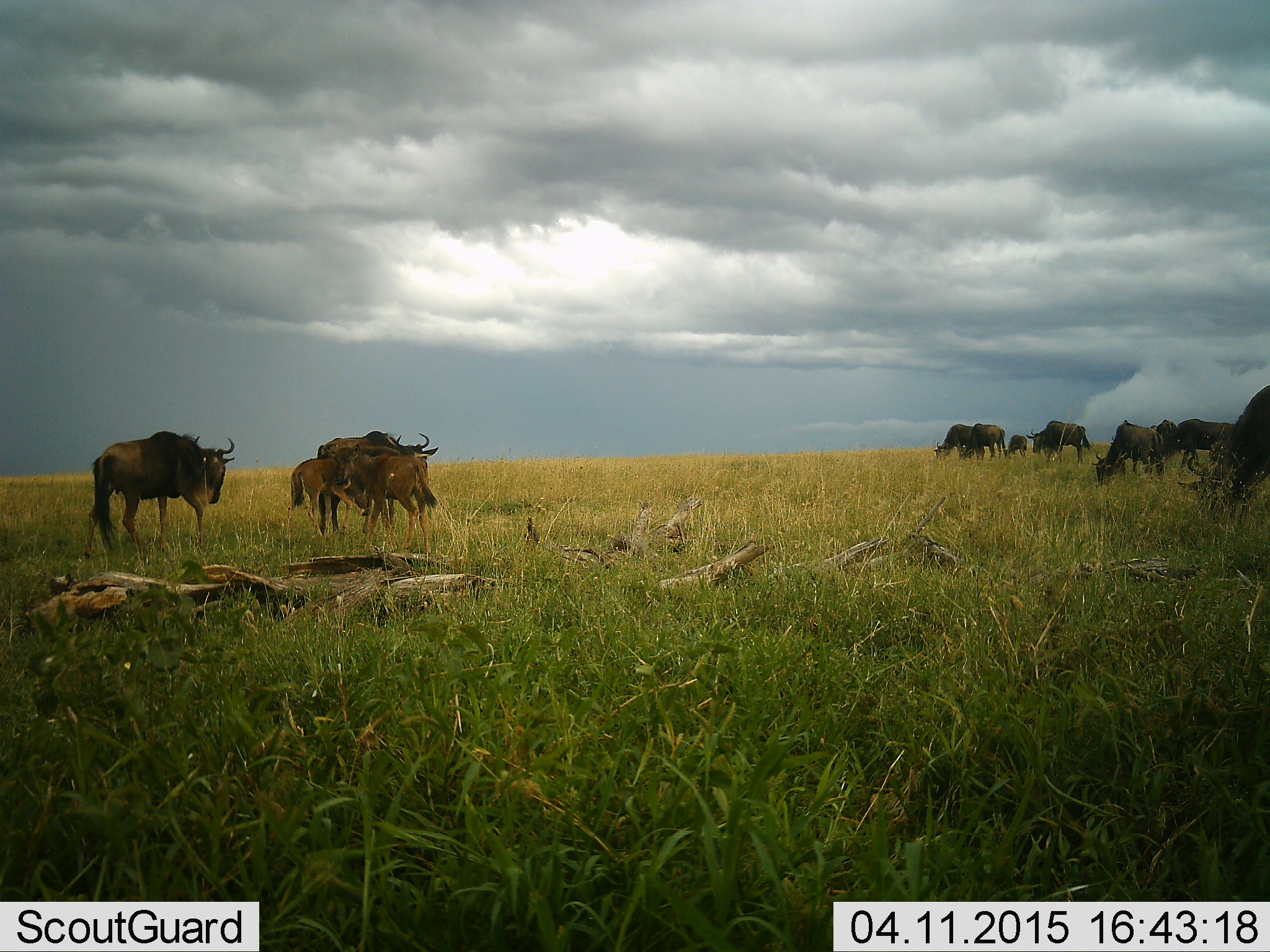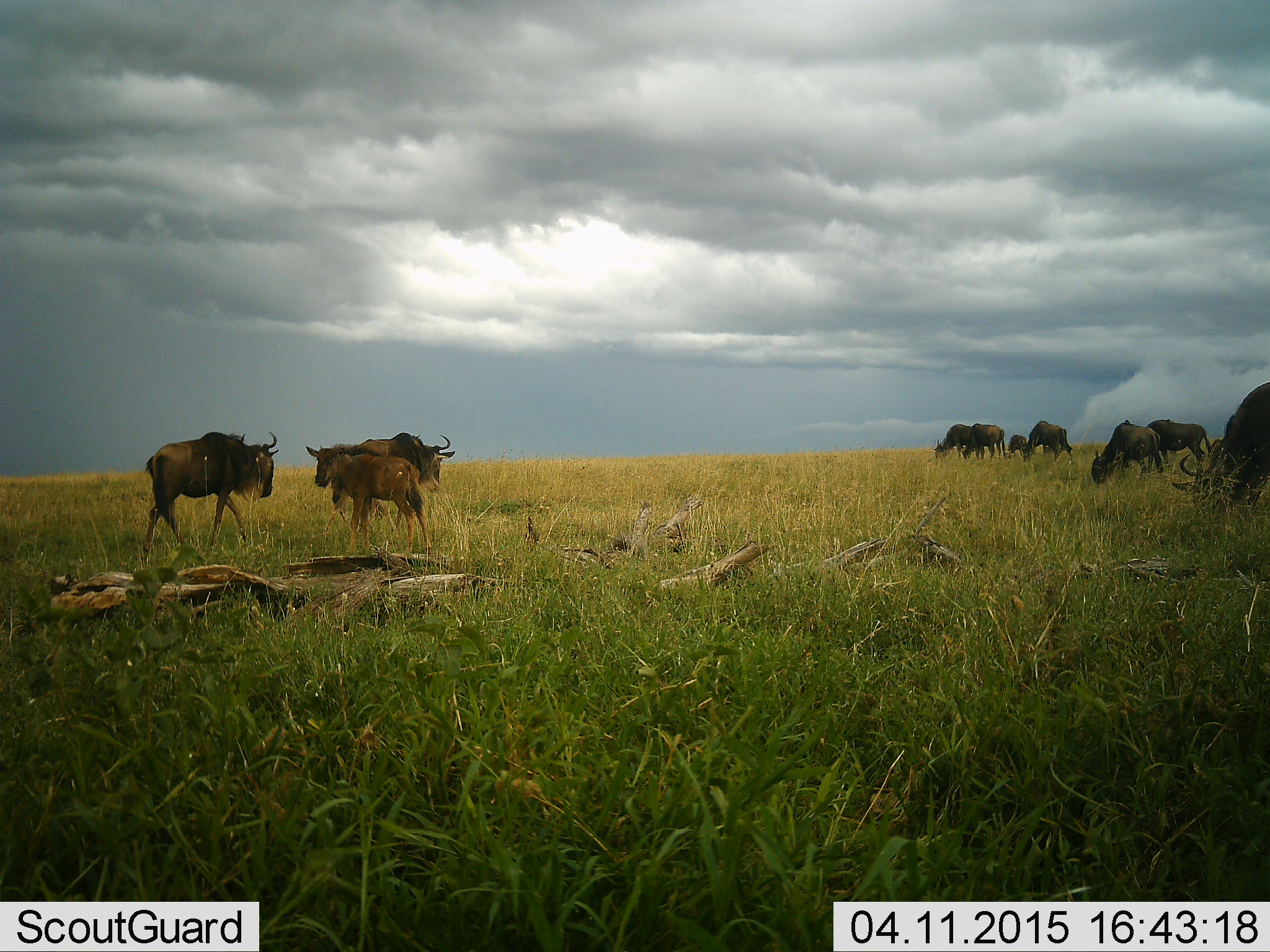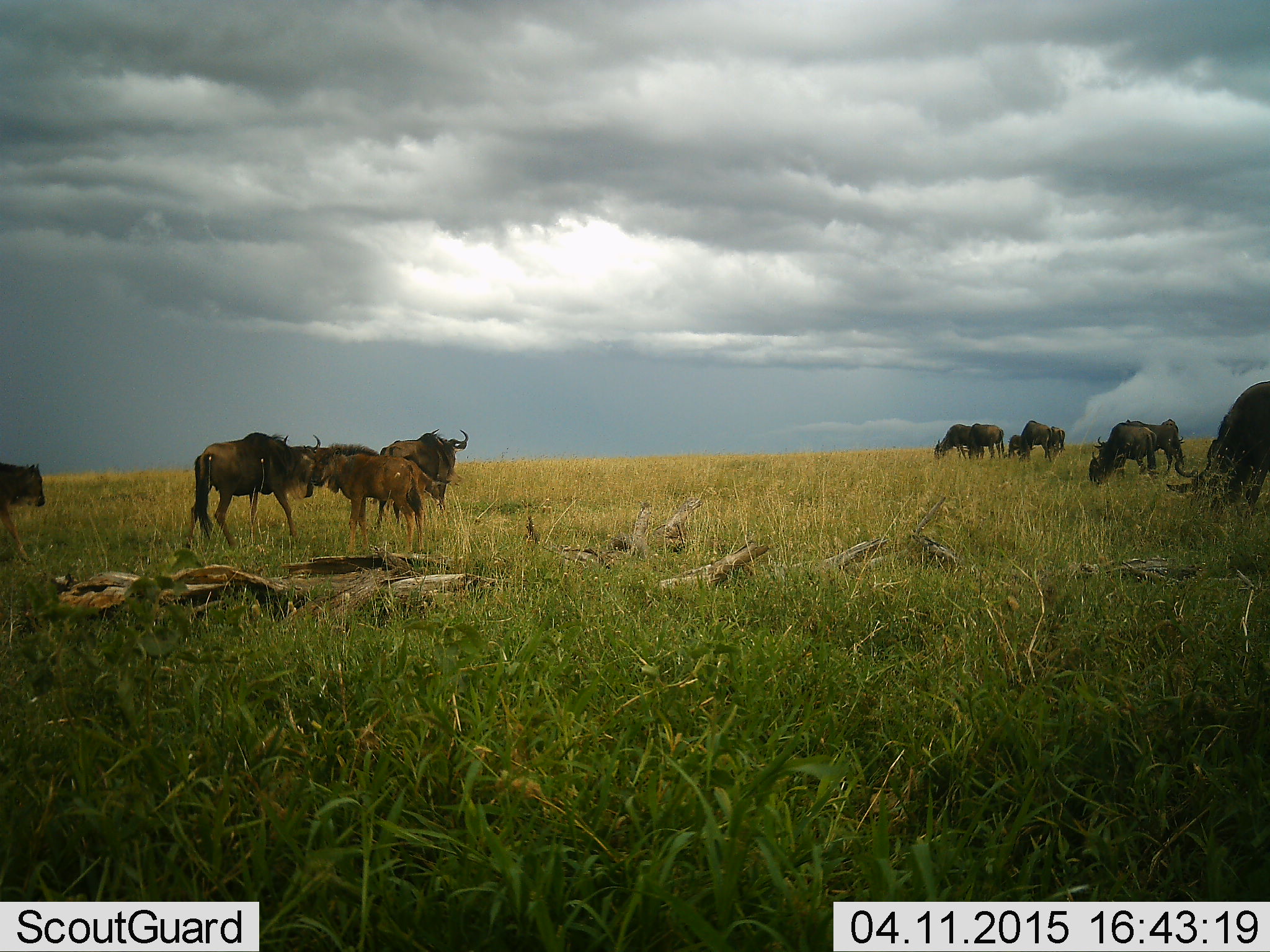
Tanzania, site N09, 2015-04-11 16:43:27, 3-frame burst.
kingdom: Animalia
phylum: Chordata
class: Mammalia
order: Artiodactyla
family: Bovidae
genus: Connochaetes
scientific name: Connochaetes taurinus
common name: blue wildebeest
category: wildebeest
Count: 11-50.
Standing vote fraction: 73%.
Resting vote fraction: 0%.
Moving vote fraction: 64%.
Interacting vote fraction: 0%.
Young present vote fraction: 55%.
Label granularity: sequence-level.